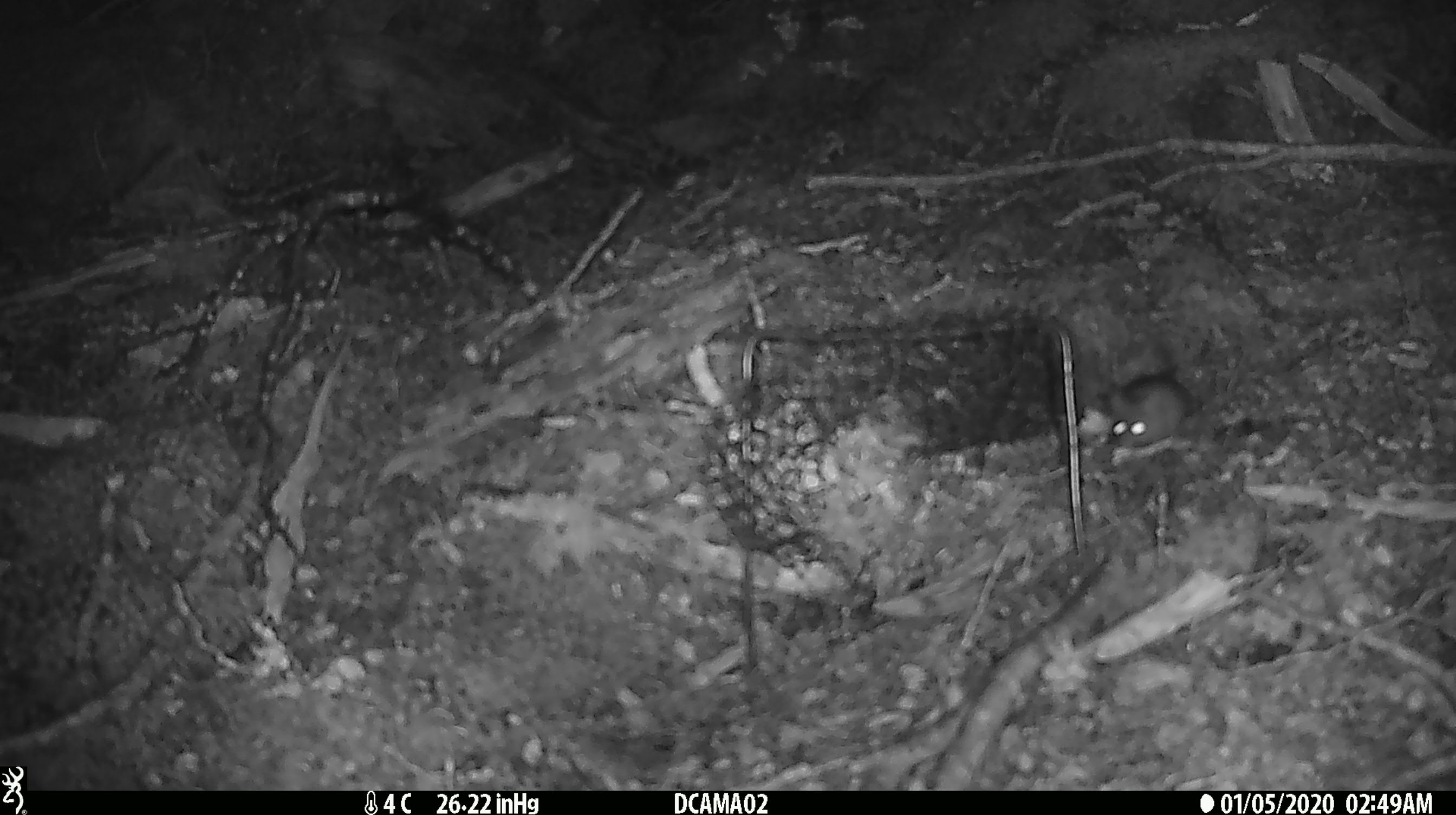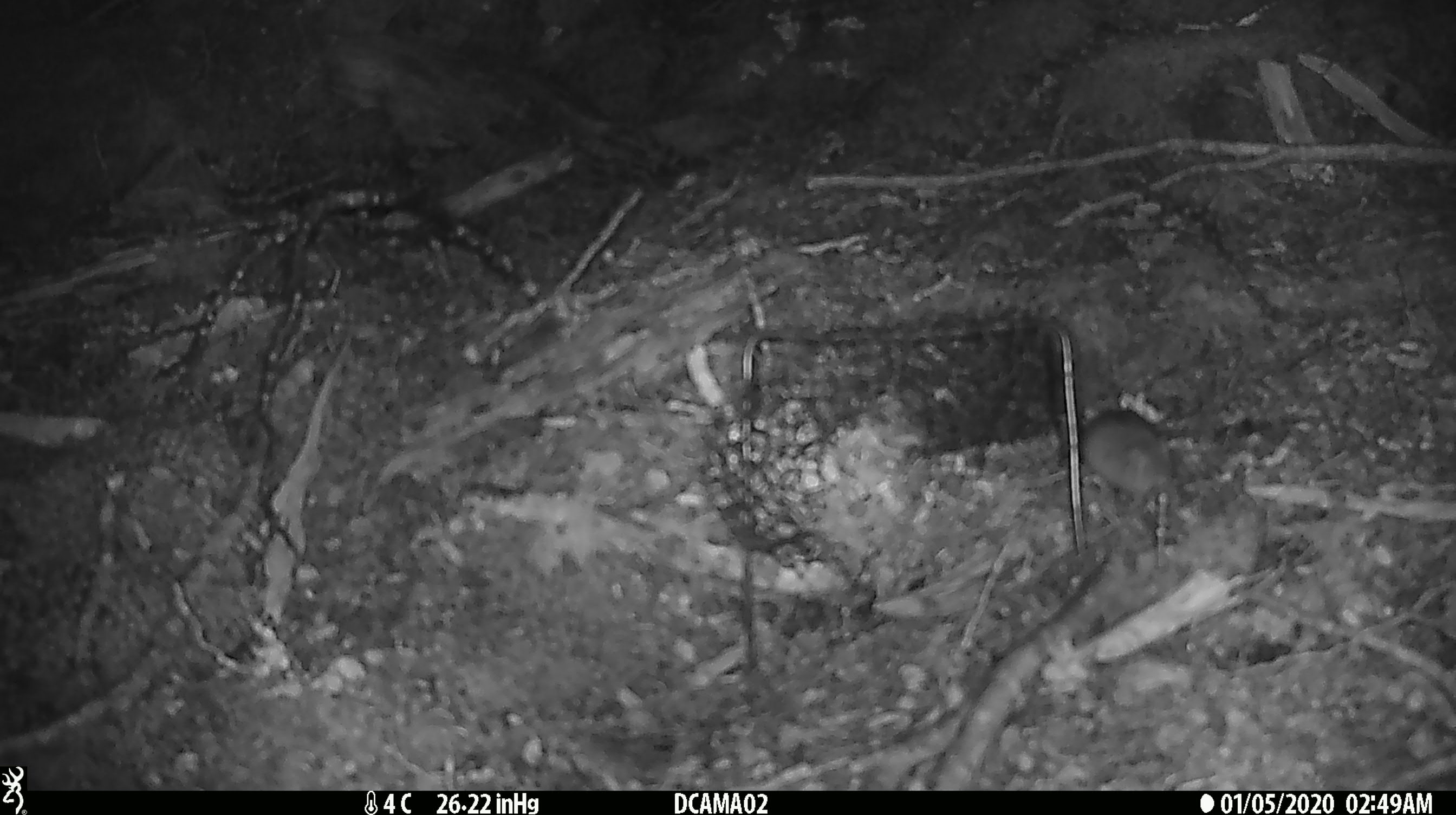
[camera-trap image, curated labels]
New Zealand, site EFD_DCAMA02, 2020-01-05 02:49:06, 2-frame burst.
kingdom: Animalia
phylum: Chordata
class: Mammalia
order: Rodentia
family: Muridae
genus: Mus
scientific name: Mus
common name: mouse